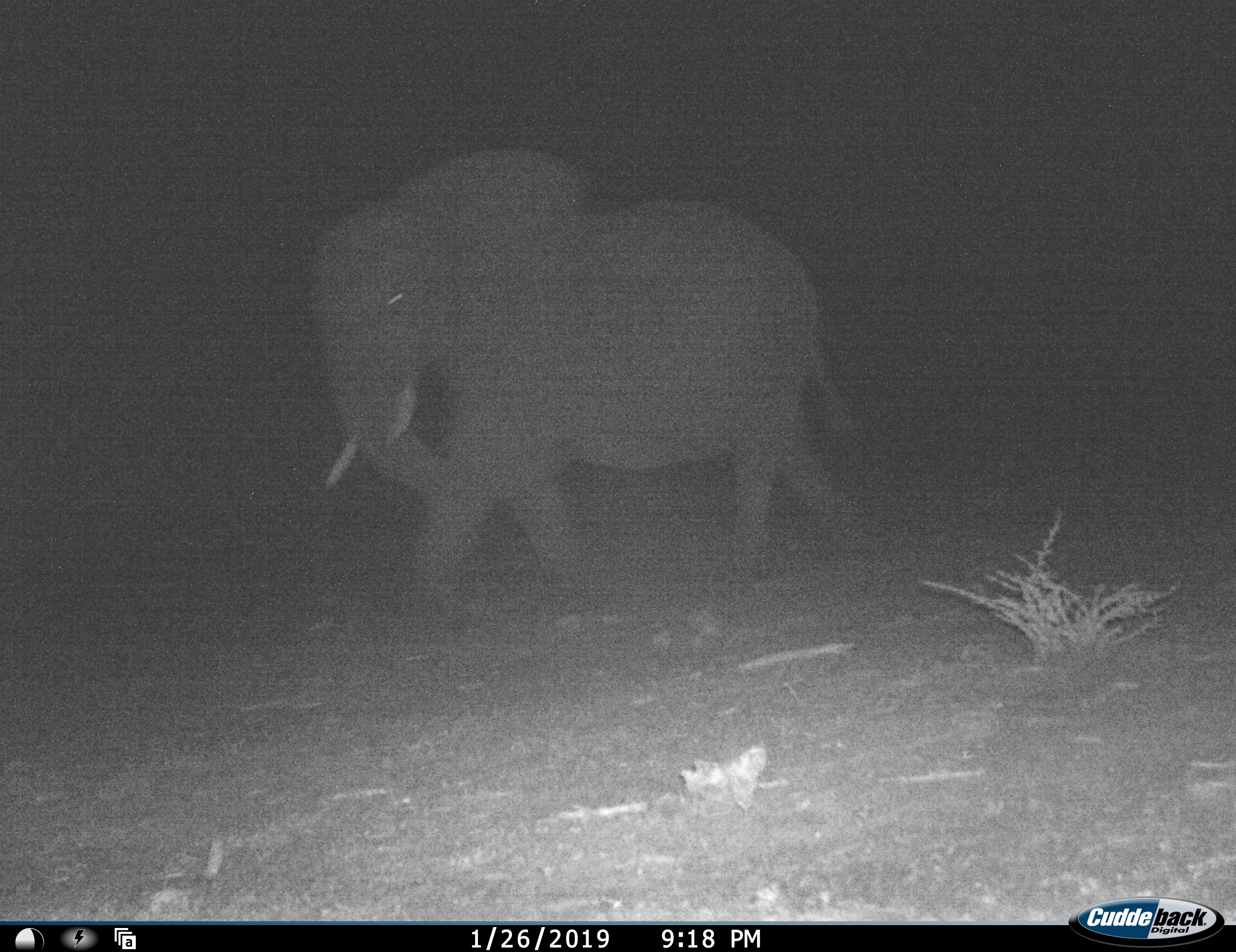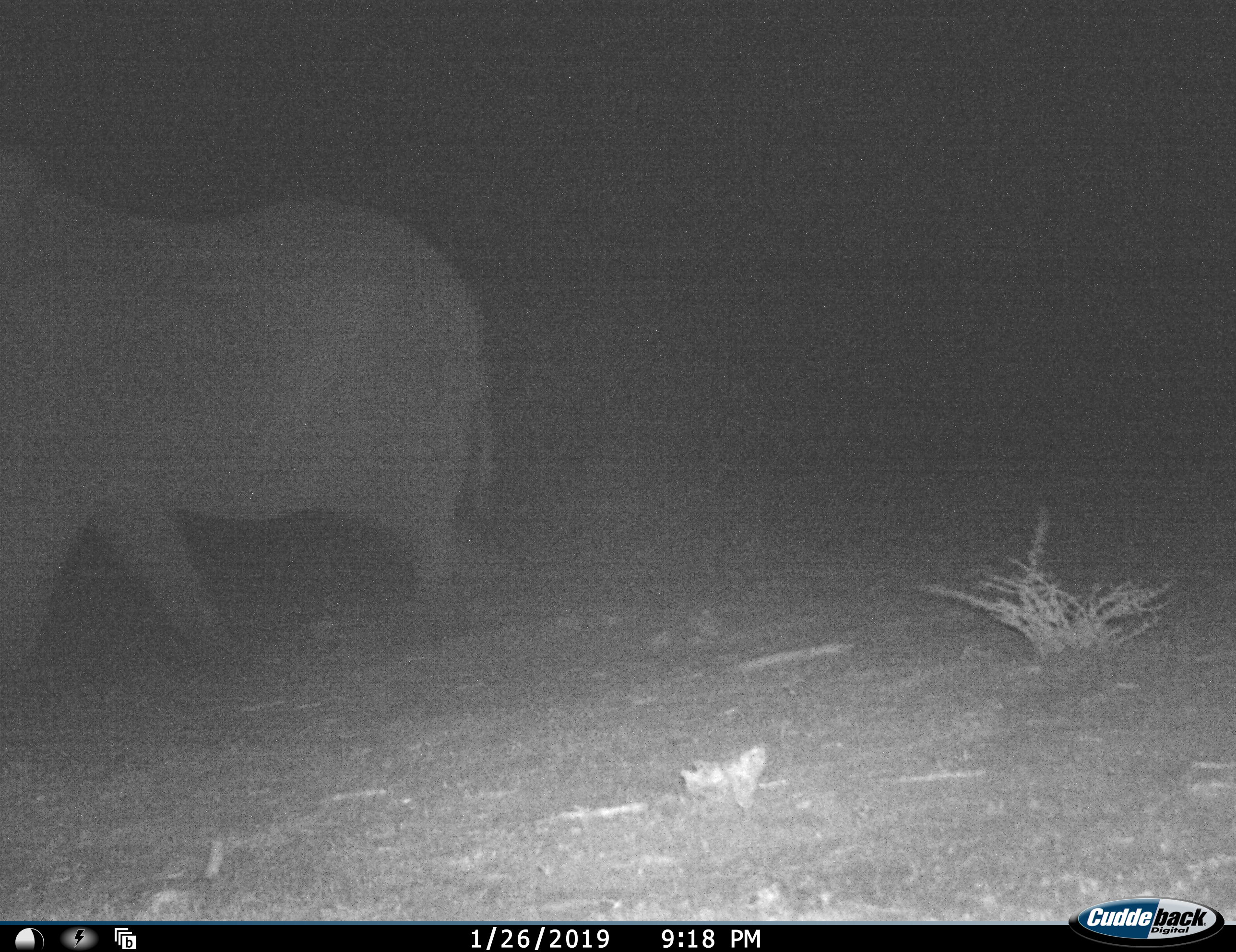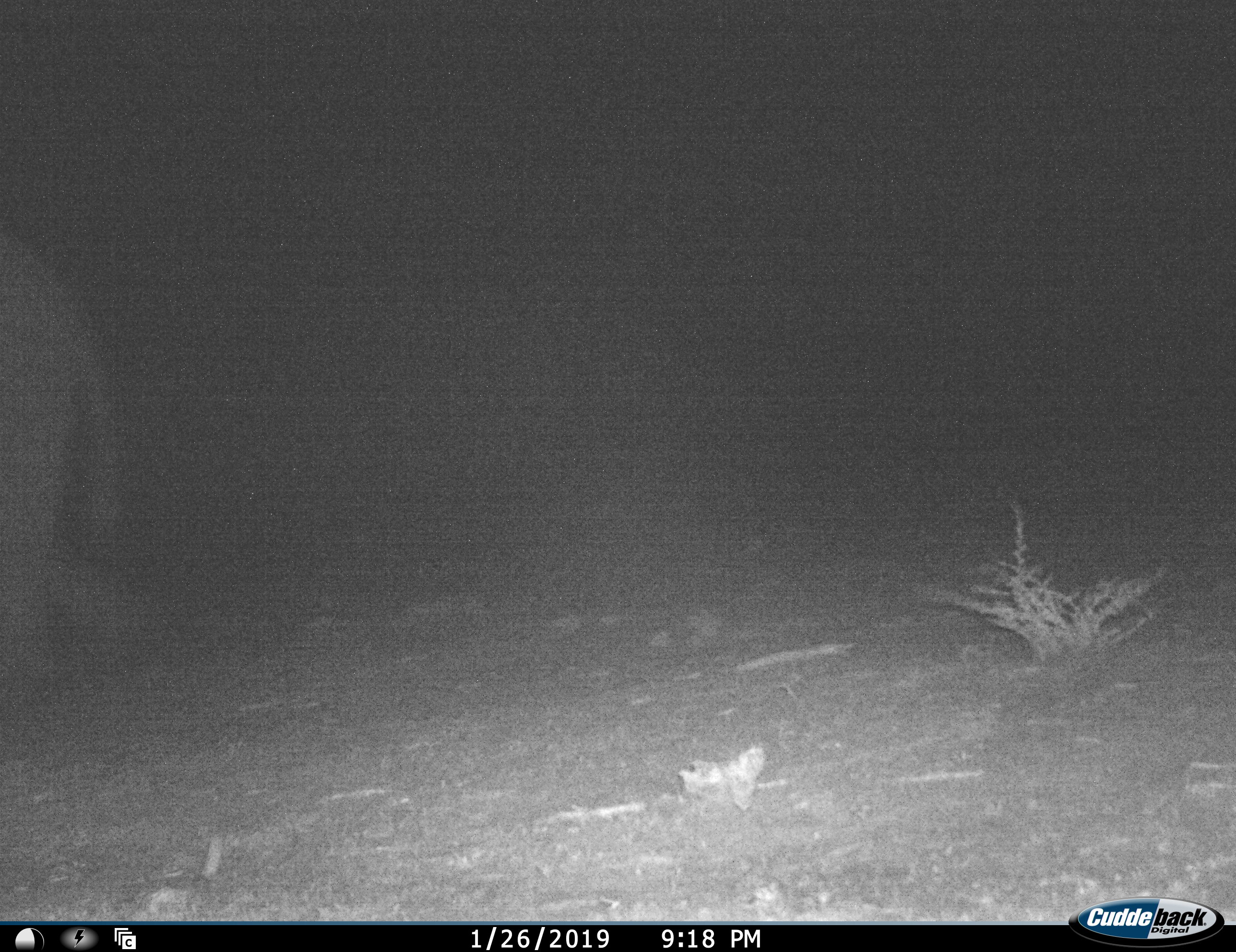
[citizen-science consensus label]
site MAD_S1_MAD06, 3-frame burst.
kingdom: Animalia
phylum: Chordata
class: Mammalia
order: Proboscidea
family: Elephantidae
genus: Loxodonta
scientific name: Loxodonta africana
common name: african bush elephant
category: elephant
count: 1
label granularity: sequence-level